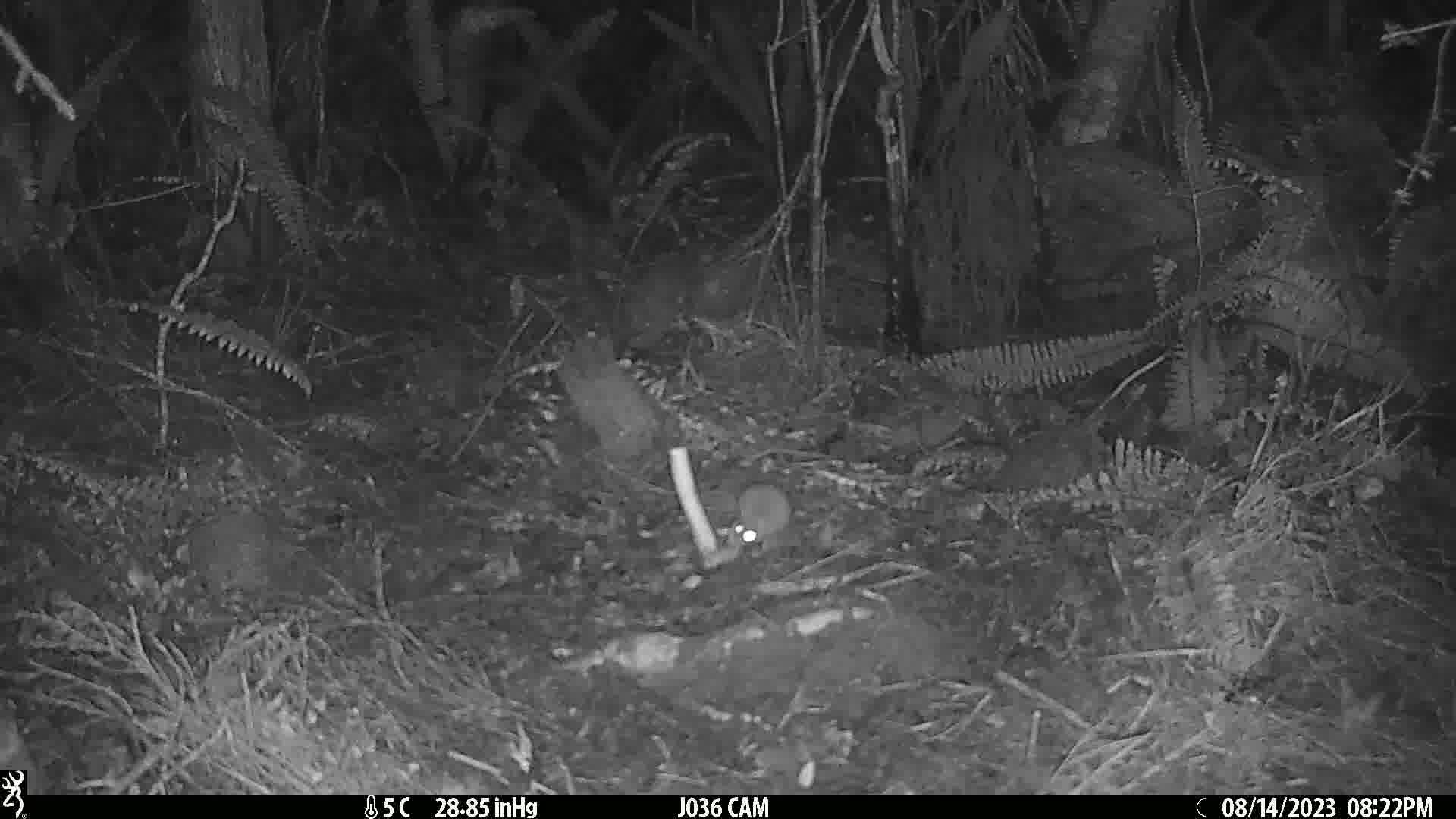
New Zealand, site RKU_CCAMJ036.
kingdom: Animalia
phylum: Chordata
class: Mammalia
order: Rodentia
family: Muridae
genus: Rattus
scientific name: Rattus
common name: rat